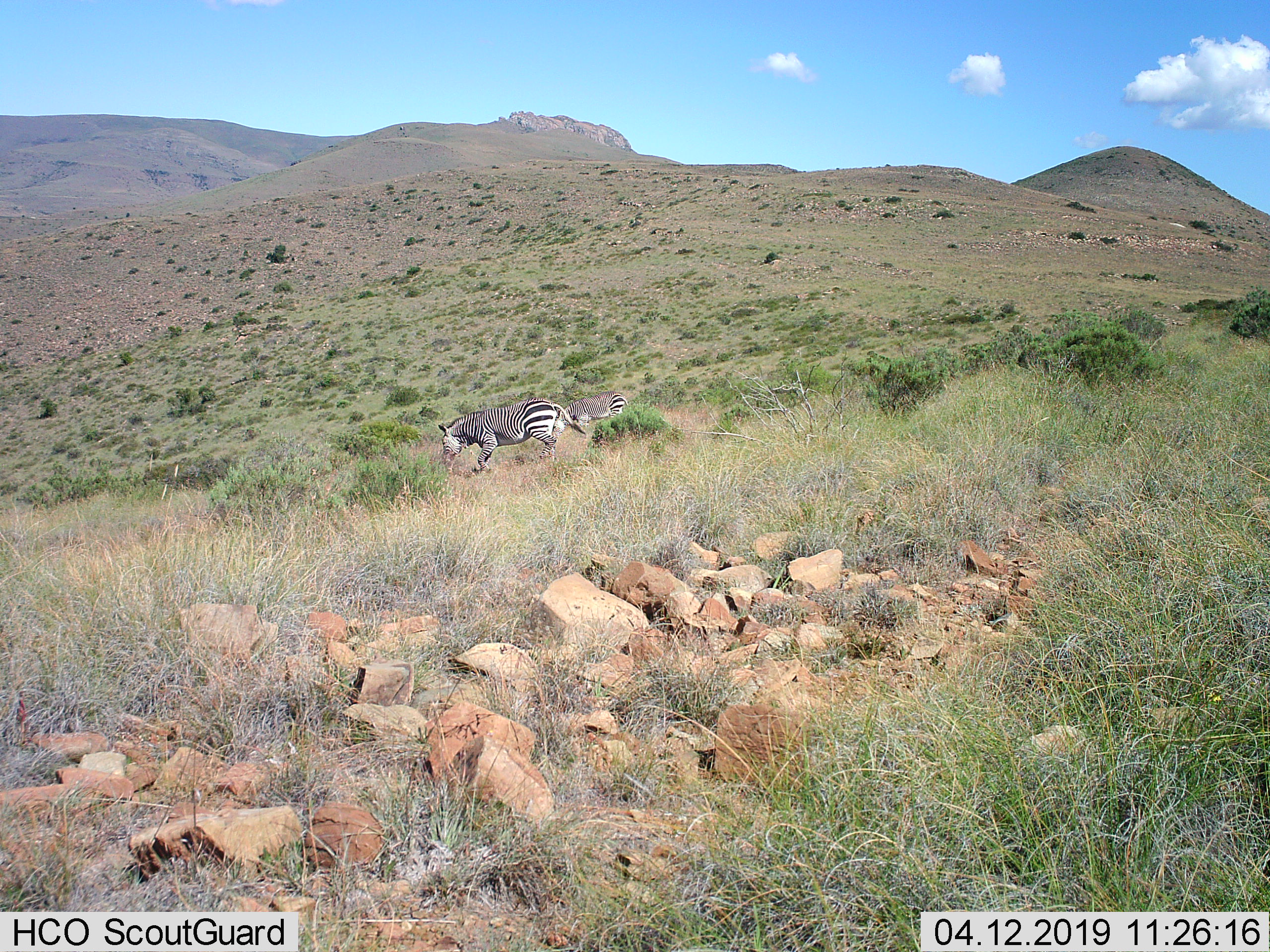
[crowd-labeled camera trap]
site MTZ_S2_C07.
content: unidentified animal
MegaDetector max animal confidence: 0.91